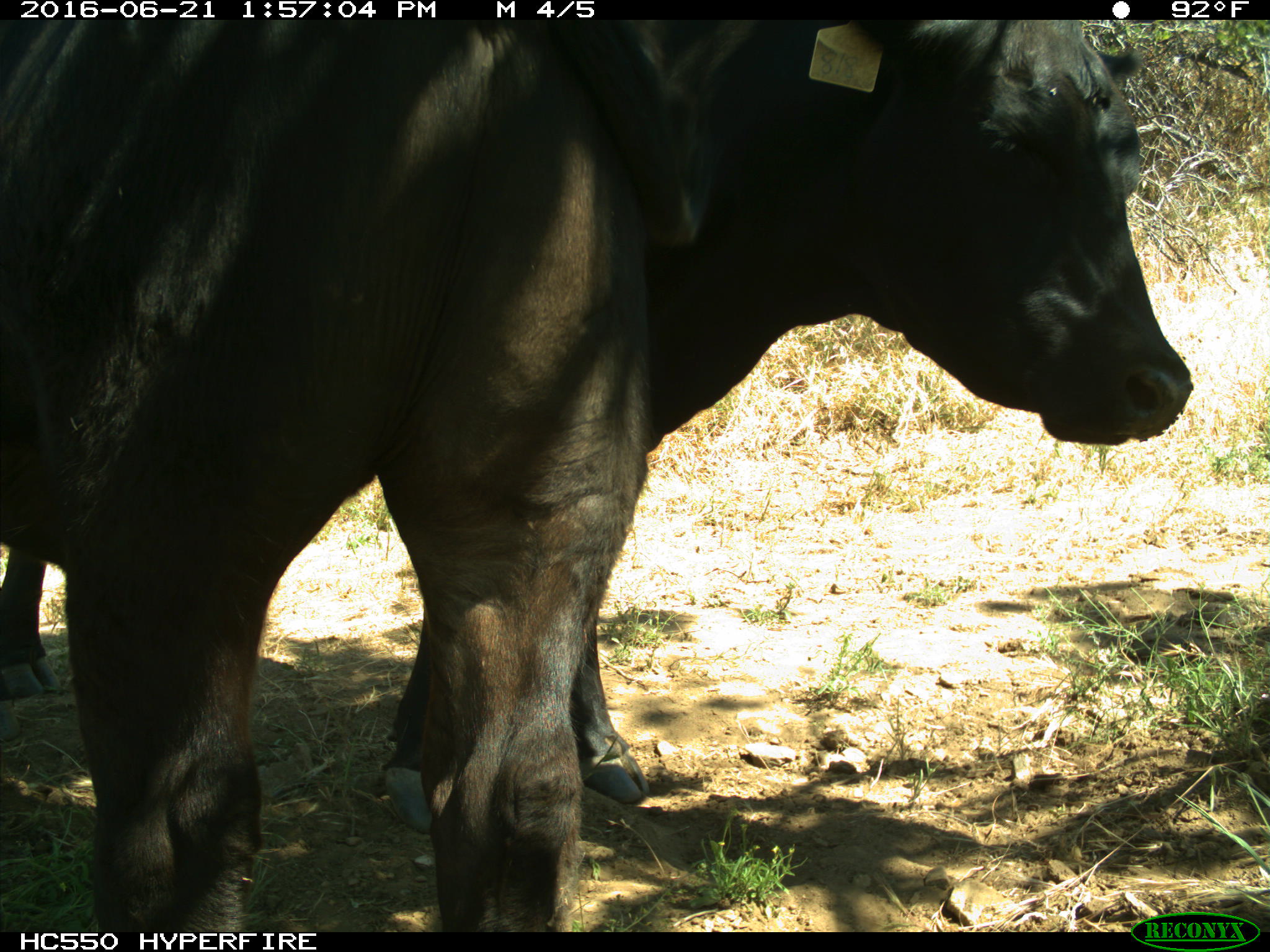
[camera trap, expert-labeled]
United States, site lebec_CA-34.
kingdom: Animalia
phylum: Chordata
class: Mammalia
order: Artiodactyla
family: Bovidae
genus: Bos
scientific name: Bos taurus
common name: domestic cow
Bos taurus (domestic cow).